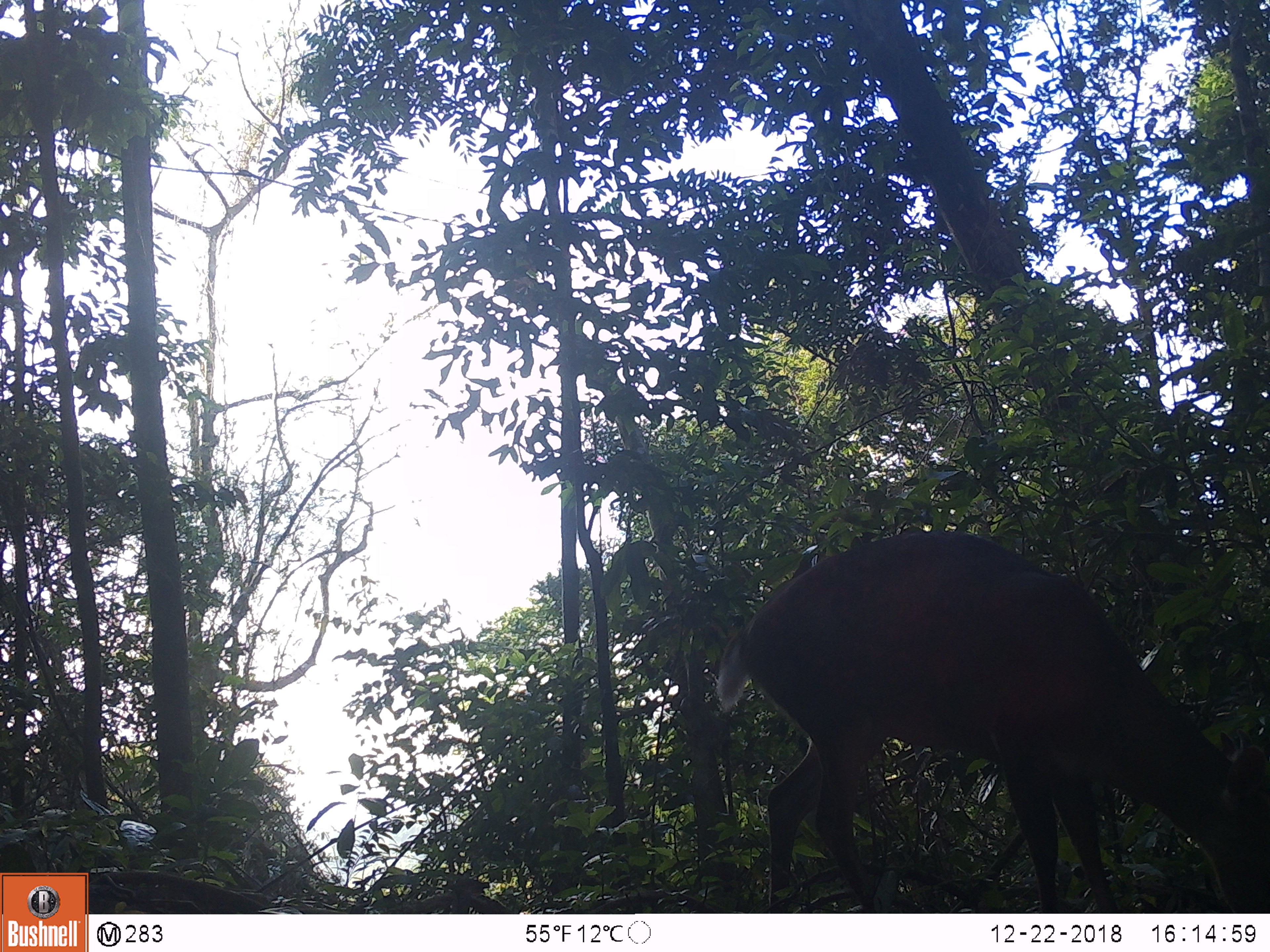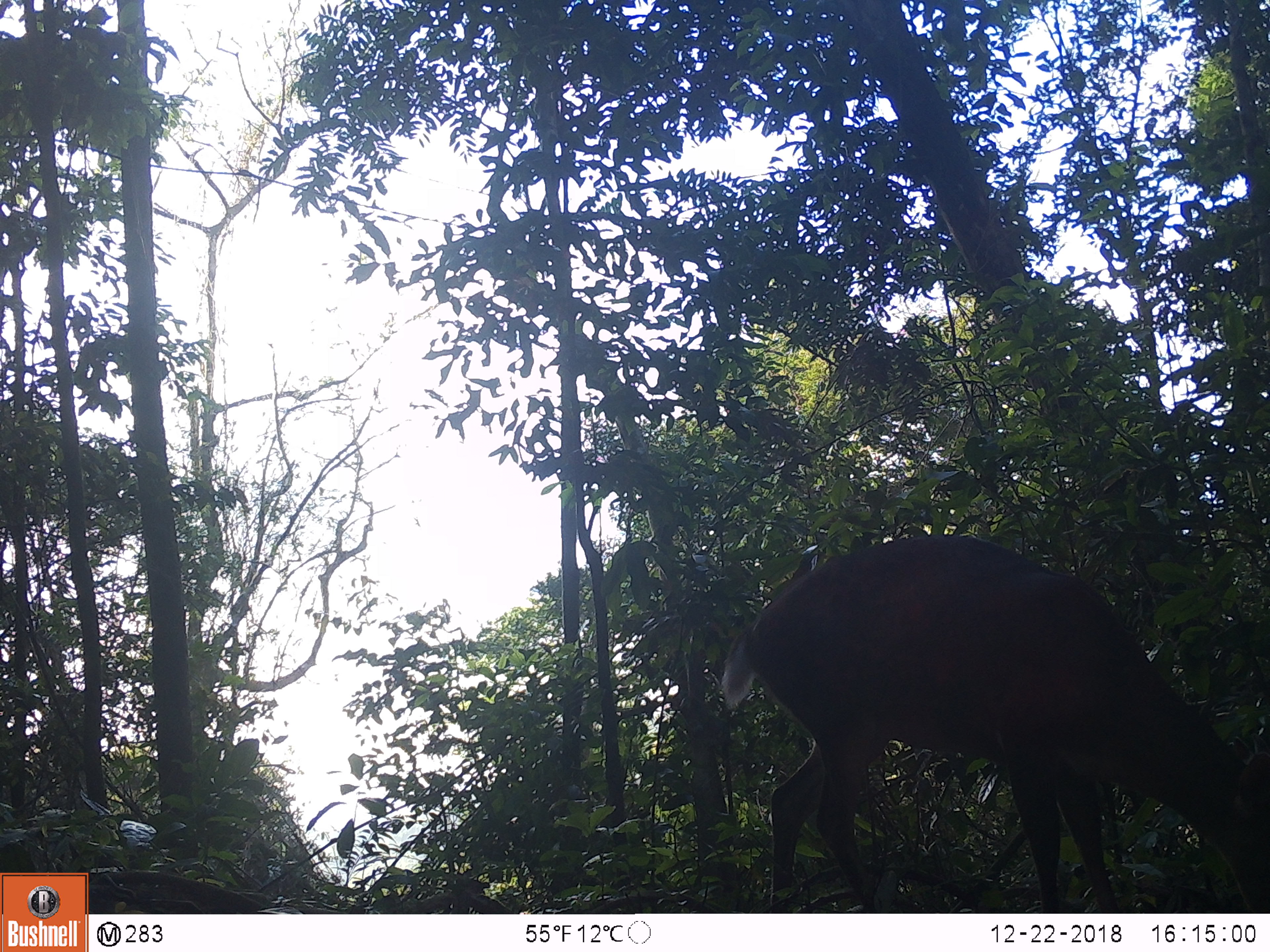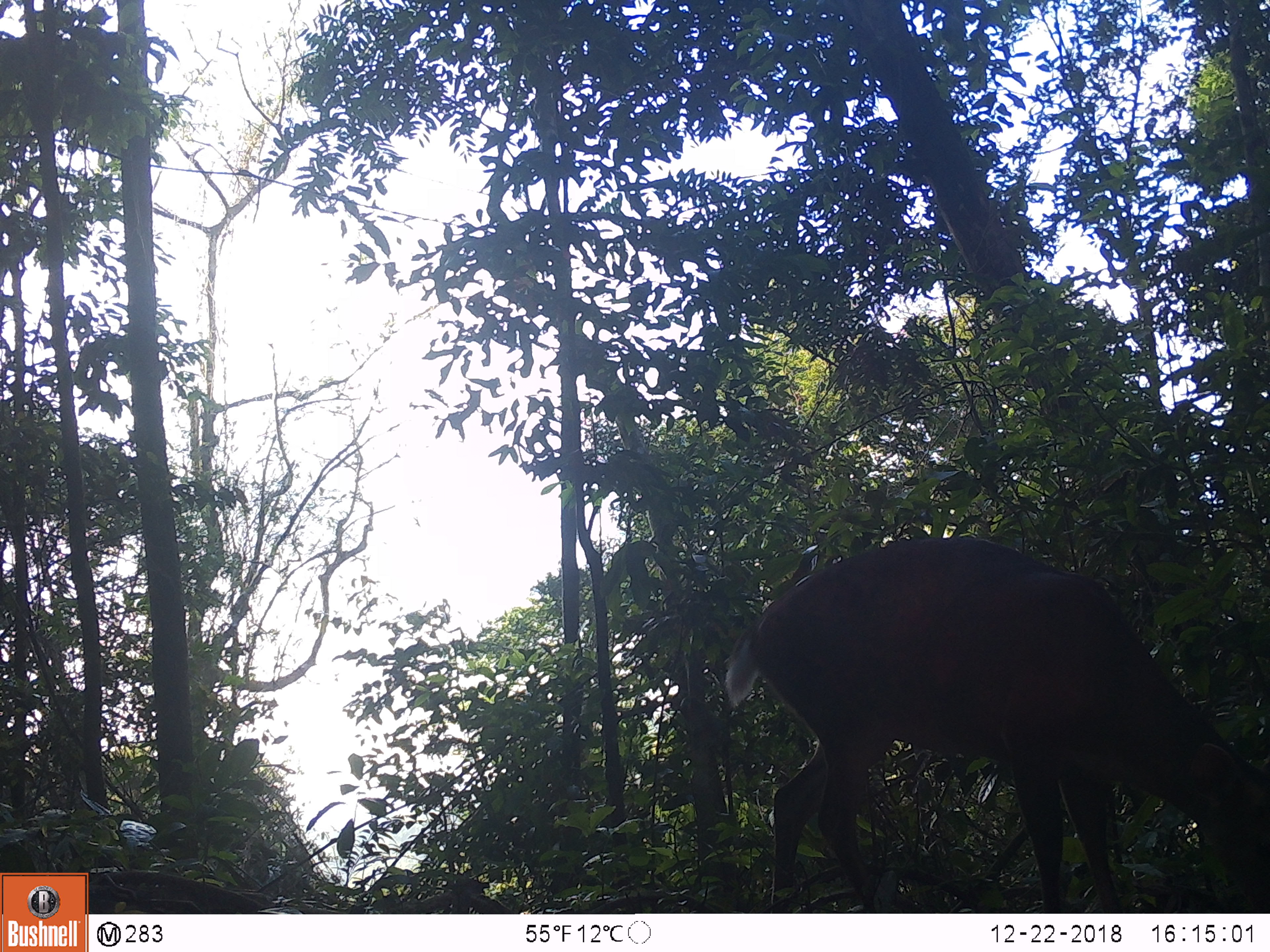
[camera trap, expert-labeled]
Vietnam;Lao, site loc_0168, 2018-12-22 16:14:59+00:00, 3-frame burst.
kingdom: Animalia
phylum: Chordata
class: Mammalia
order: Artiodactyla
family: Cervidae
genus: Muntiacus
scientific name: Muntiacus vuquangensis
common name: large-antlered muntjac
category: large antlered muntjac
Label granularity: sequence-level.